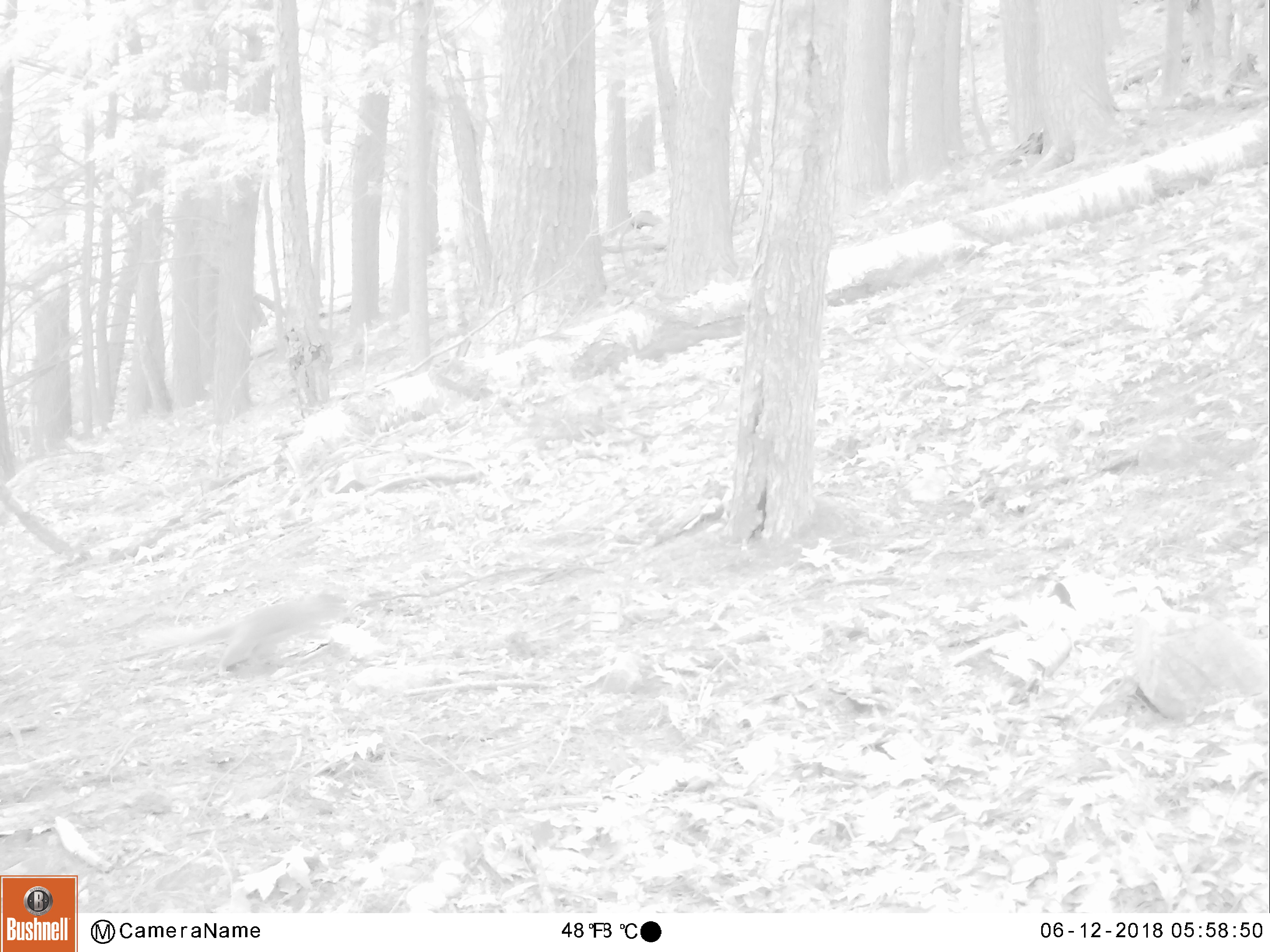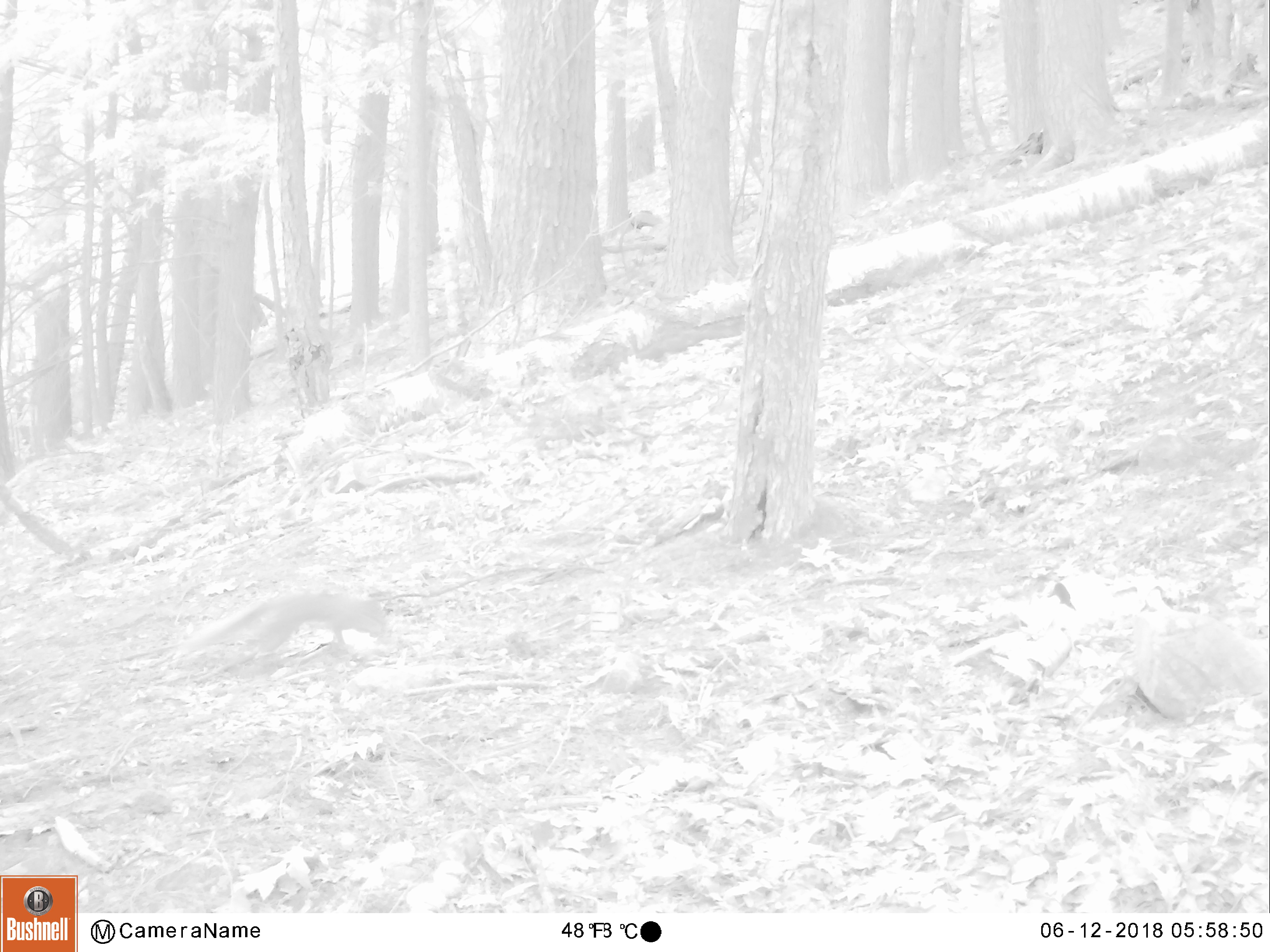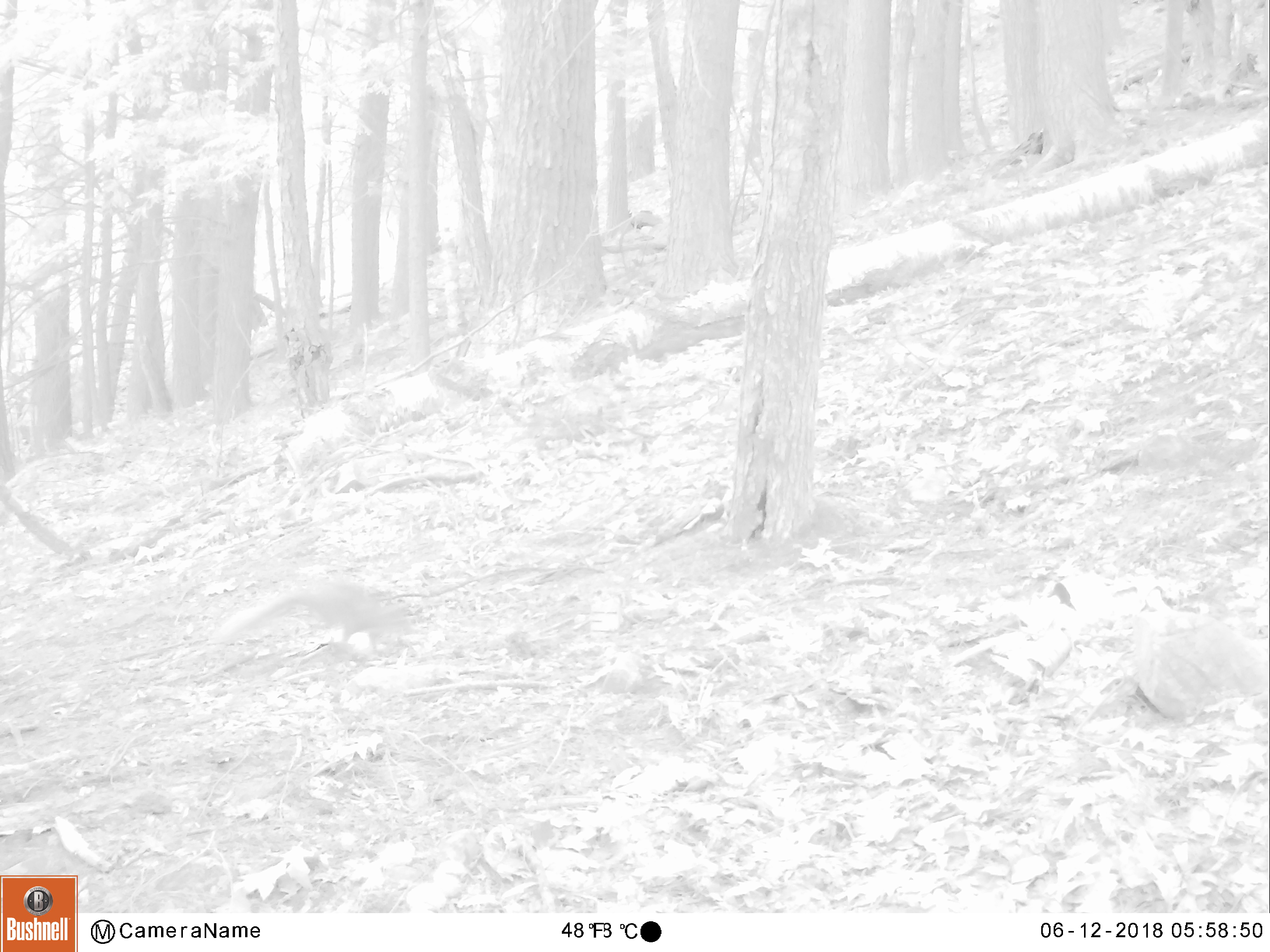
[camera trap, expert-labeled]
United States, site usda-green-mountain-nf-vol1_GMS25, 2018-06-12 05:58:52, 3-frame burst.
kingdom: Animalia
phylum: Chordata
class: Mammalia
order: Rodentia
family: Sciuridae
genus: Sciurus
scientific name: Sciurus carolinensis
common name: gray squirrel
Gray squirrel (Sciurus carolinensis).